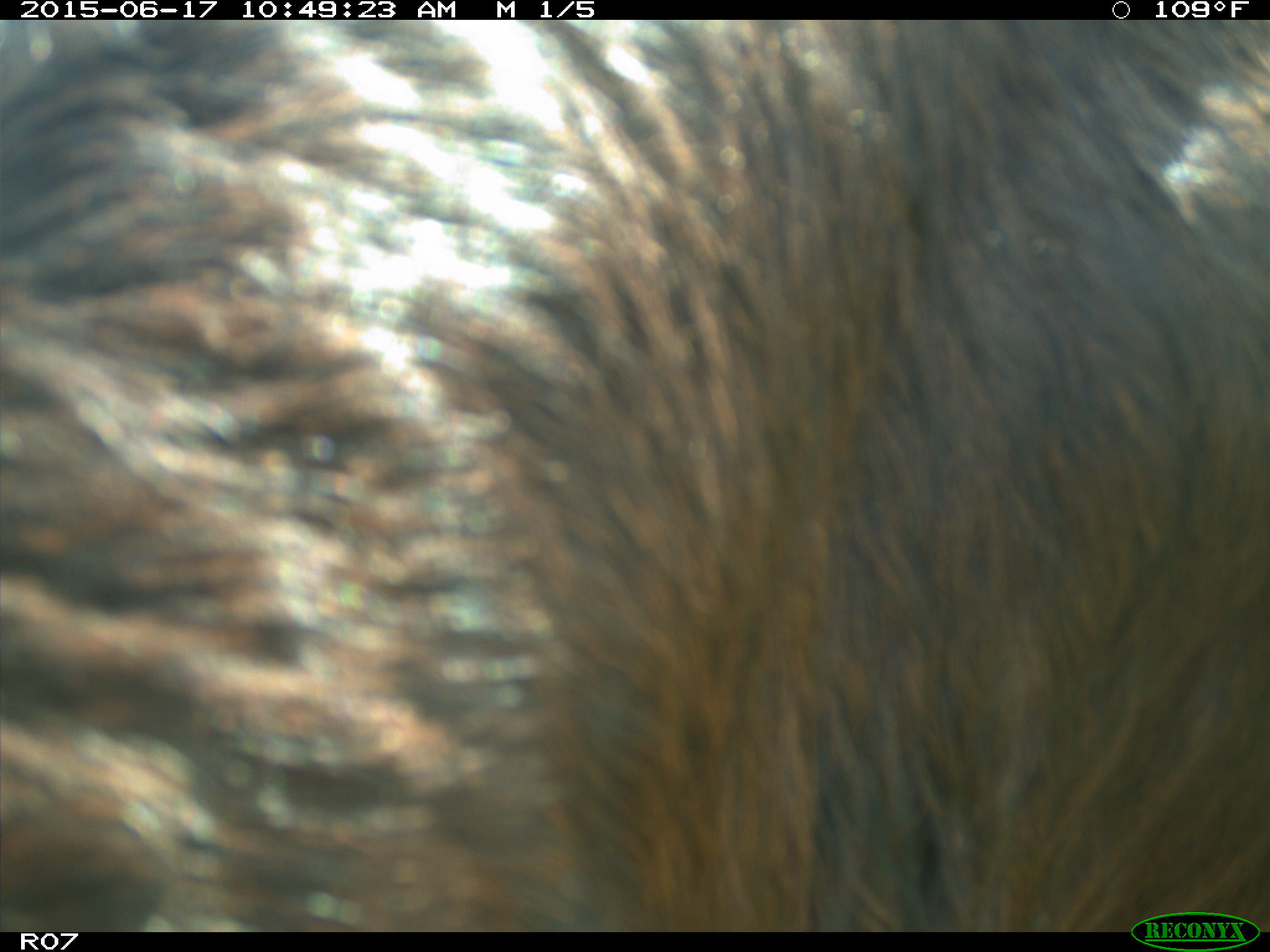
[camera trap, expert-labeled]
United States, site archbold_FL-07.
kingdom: Animalia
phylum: Chordata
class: Mammalia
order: Artiodactyla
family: Bovidae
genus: Bos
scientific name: Bos taurus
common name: domestic cow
Bos taurus (domestic cow).